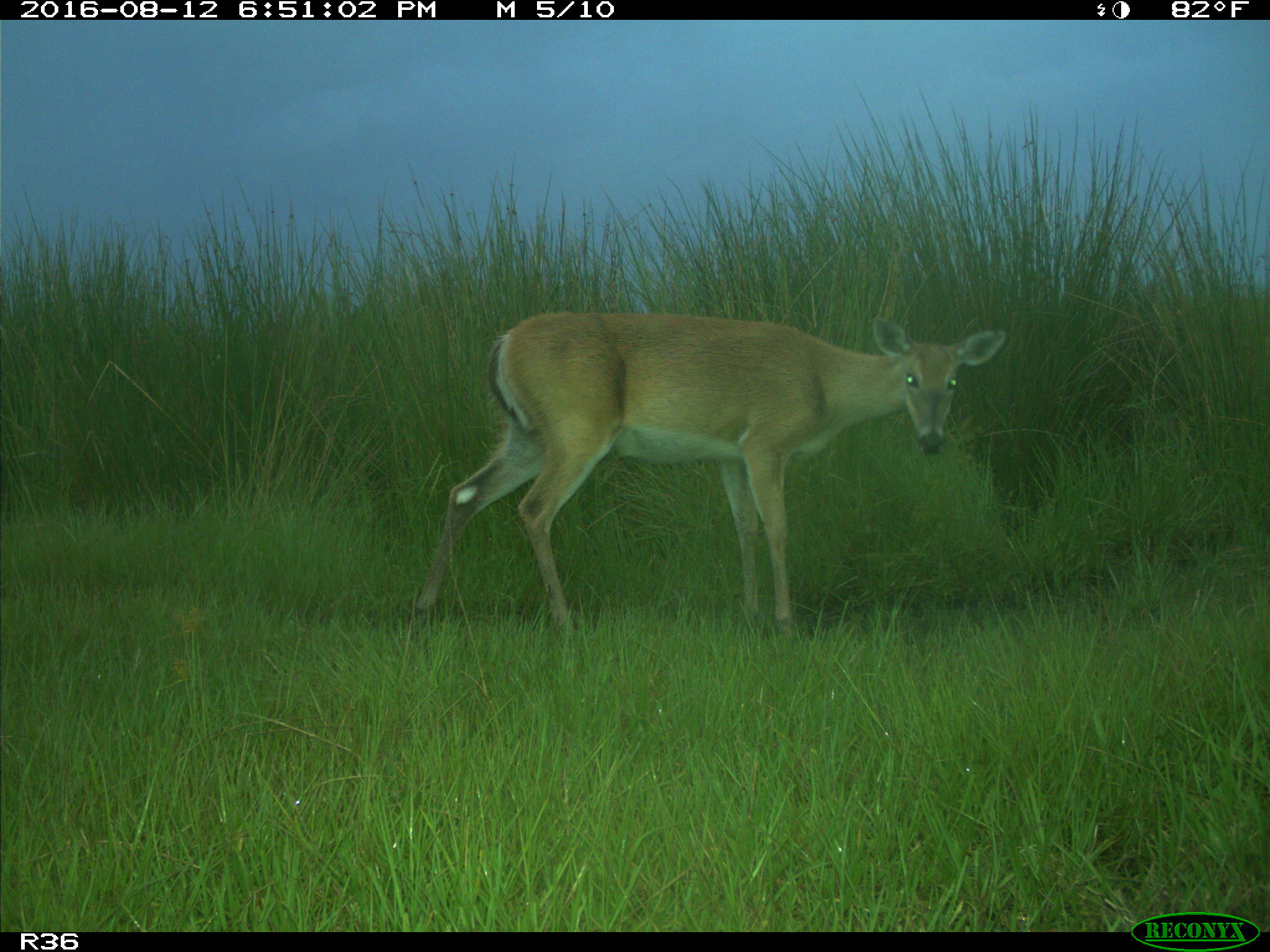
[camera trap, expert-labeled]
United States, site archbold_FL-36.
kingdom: Animalia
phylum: Chordata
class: Mammalia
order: Artiodactyla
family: Cervidae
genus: Odocoileus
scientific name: Odocoileus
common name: deer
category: unidentified deer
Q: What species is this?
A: Unidentified deer (deer) (Odocoileus).